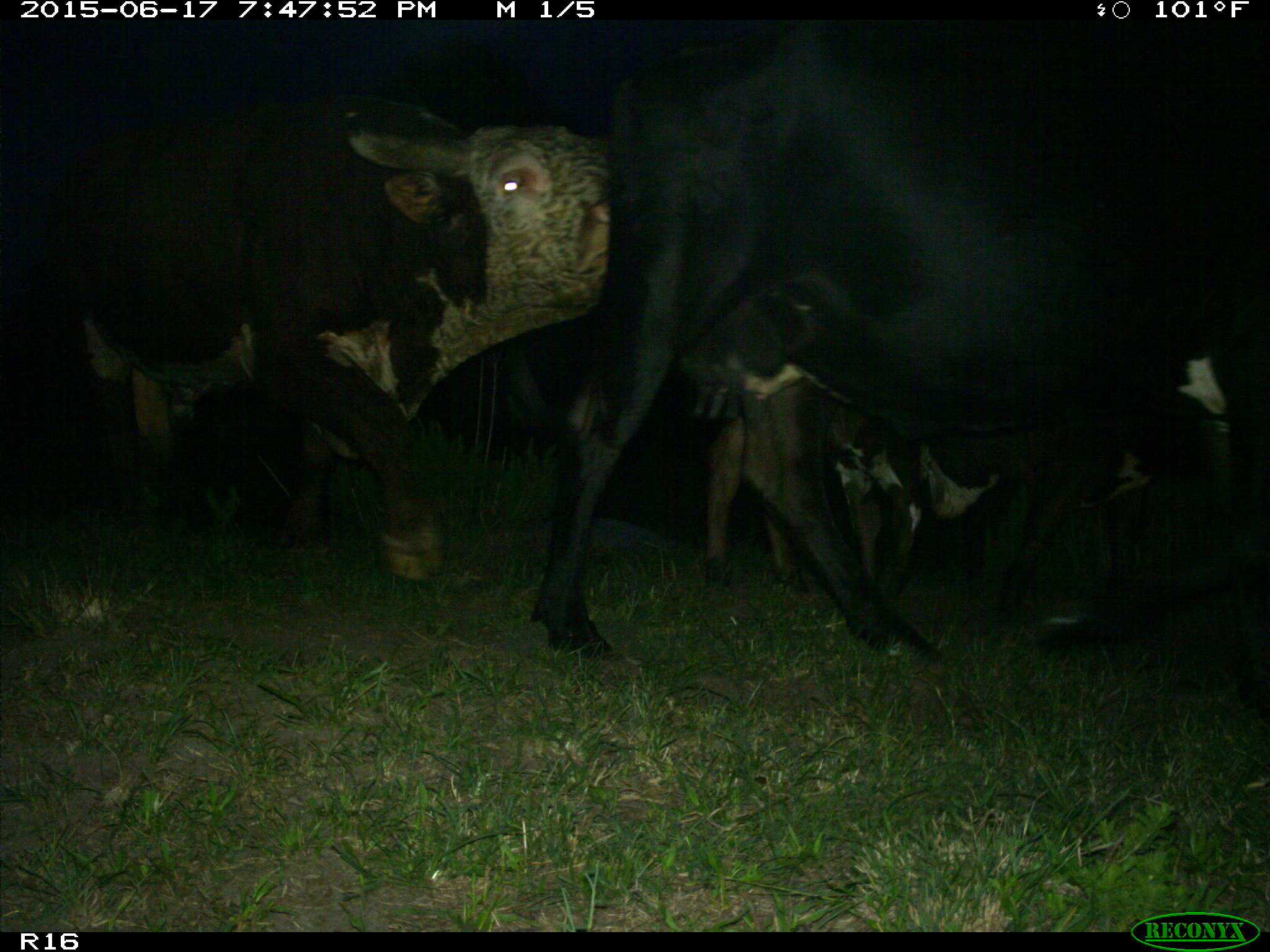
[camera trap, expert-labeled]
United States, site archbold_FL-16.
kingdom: Animalia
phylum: Chordata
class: Mammalia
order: Artiodactyla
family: Bovidae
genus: Bos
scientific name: Bos taurus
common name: domestic cow